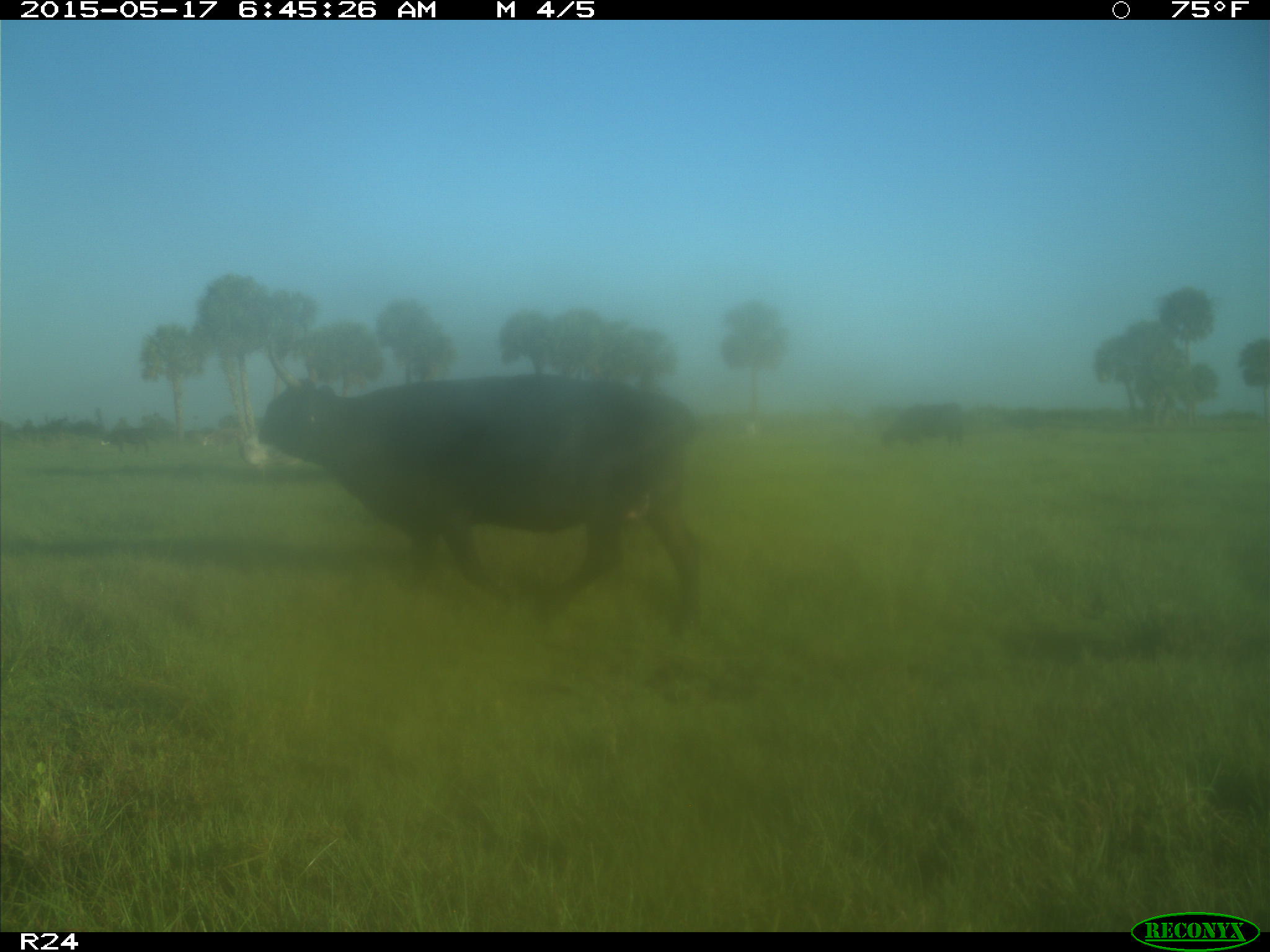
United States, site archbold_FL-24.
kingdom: Animalia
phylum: Chordata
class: Mammalia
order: Artiodactyla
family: Bovidae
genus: Bos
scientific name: Bos taurus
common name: domestic cow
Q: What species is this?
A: Bos taurus (domestic cow).